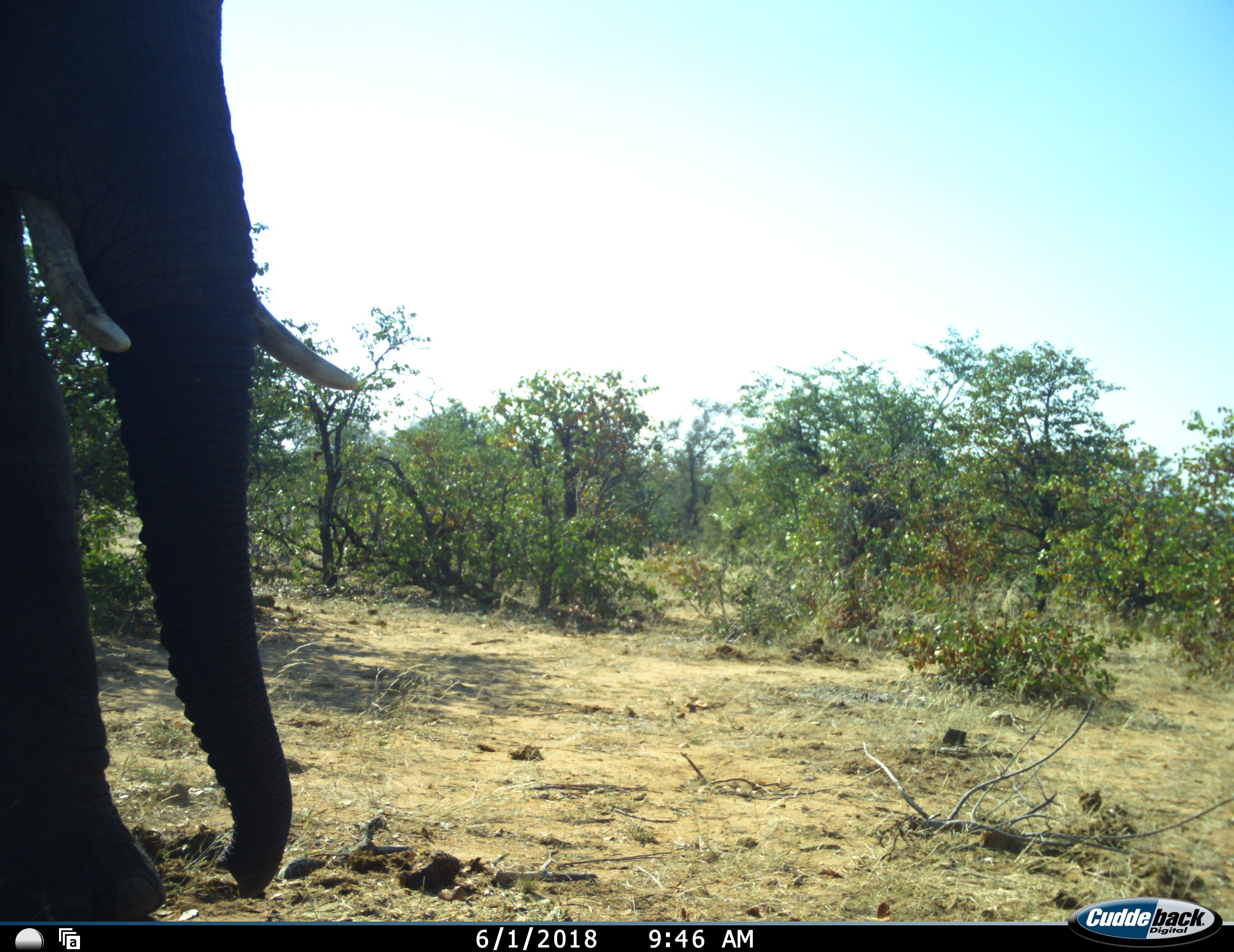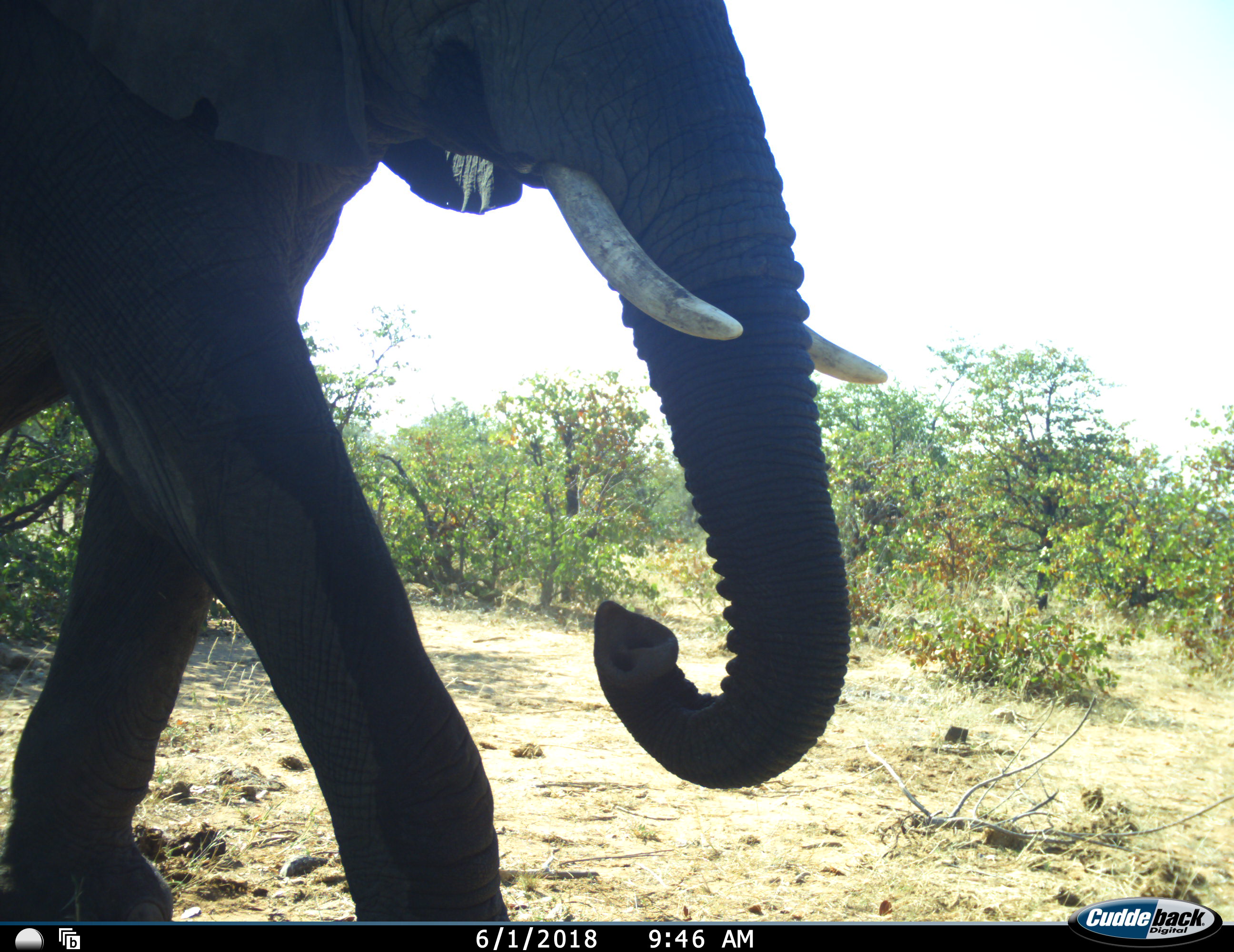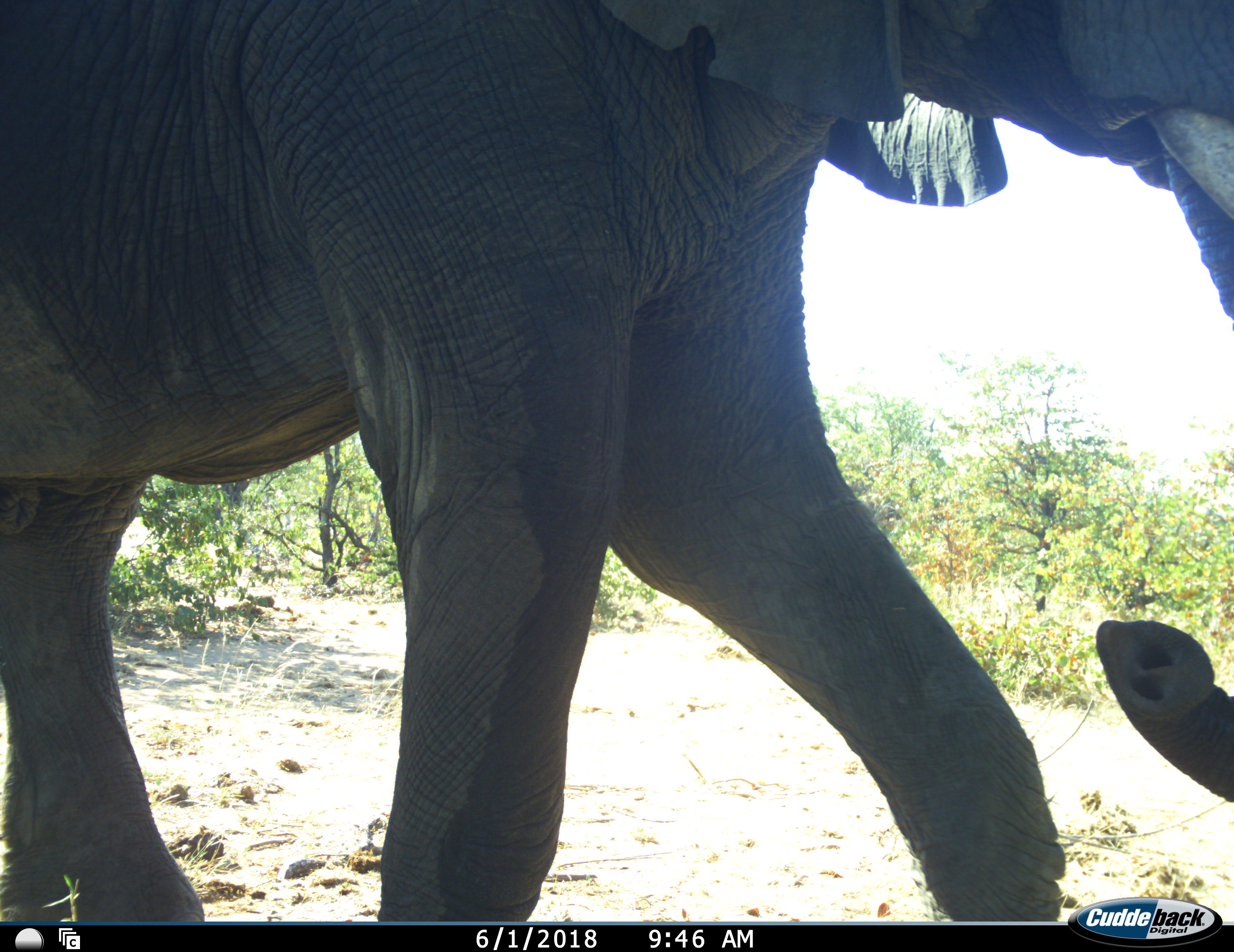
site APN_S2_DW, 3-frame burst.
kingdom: Animalia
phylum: Chordata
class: Mammalia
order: Proboscidea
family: Elephantidae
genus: Loxodonta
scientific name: Loxodonta africana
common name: african bush elephant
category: elephant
Elephant (african bush elephant) (Loxodonta africana), count 1. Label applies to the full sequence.